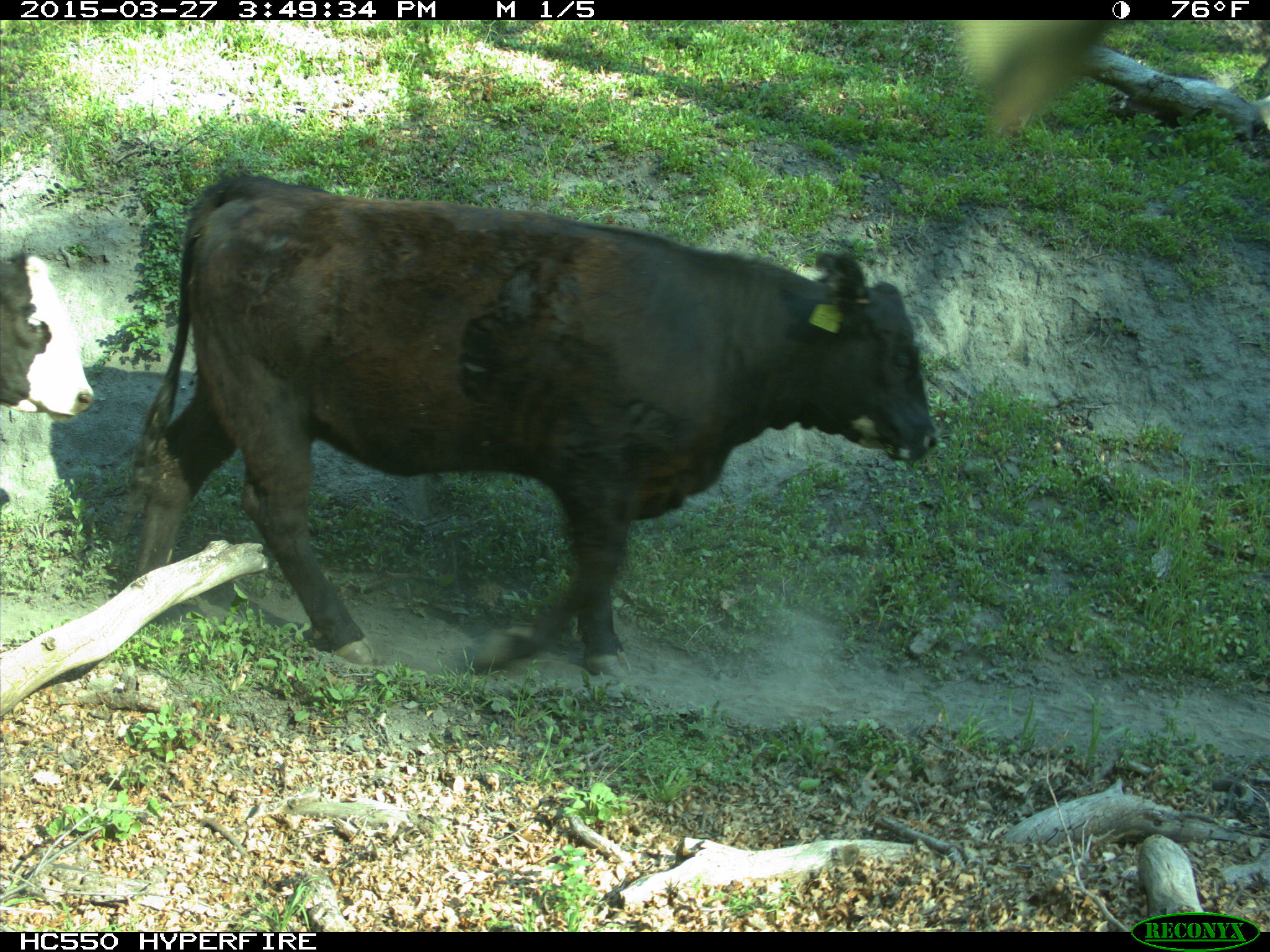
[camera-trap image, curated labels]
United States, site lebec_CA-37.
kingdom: Animalia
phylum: Chordata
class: Mammalia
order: Artiodactyla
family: Bovidae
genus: Bos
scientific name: Bos taurus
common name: domestic cow